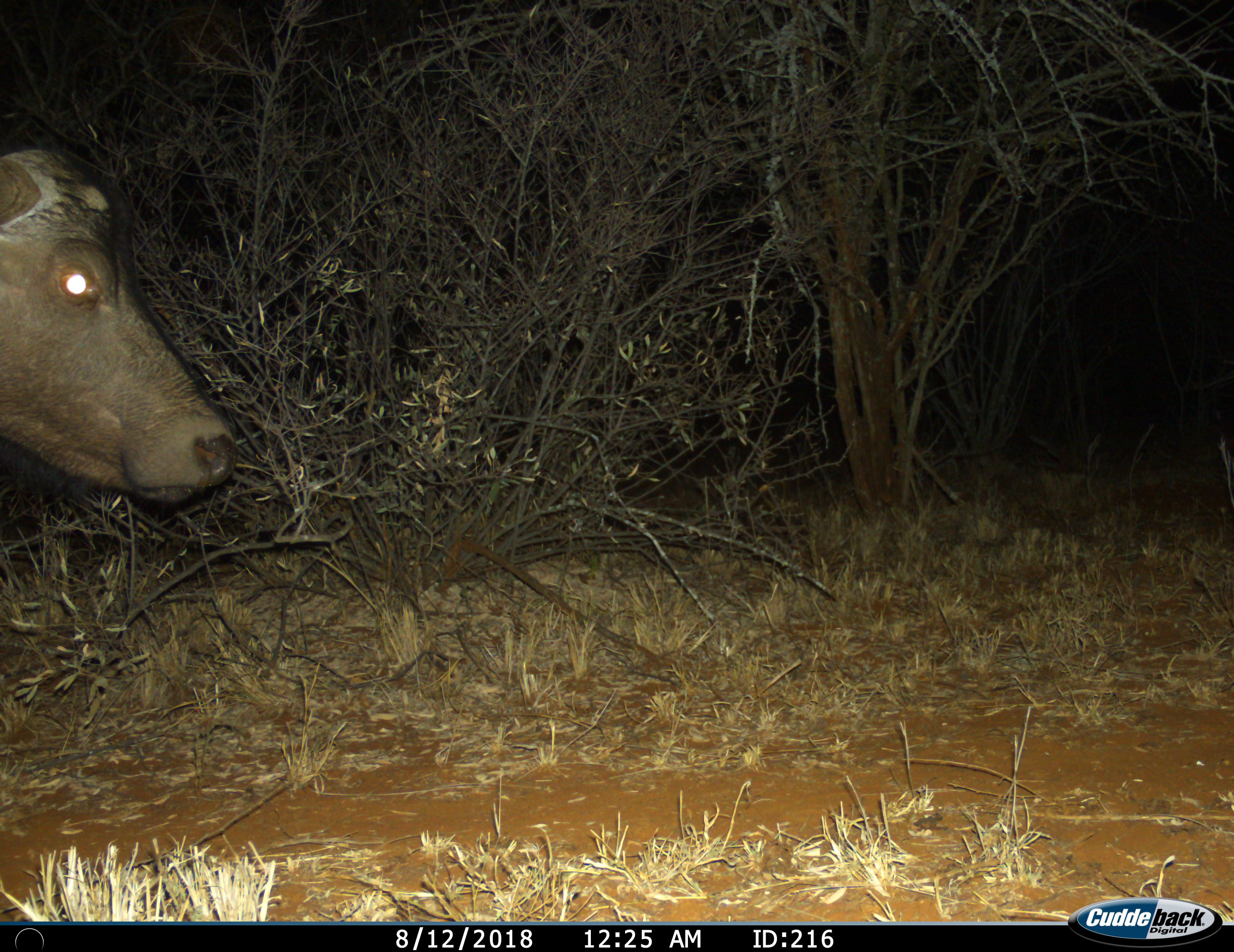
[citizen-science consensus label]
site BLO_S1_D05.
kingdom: Animalia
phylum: Chordata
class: Mammalia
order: Artiodactyla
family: Bovidae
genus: Syncerus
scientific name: Syncerus caffer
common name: african buffalo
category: buffalo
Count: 1.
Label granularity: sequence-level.